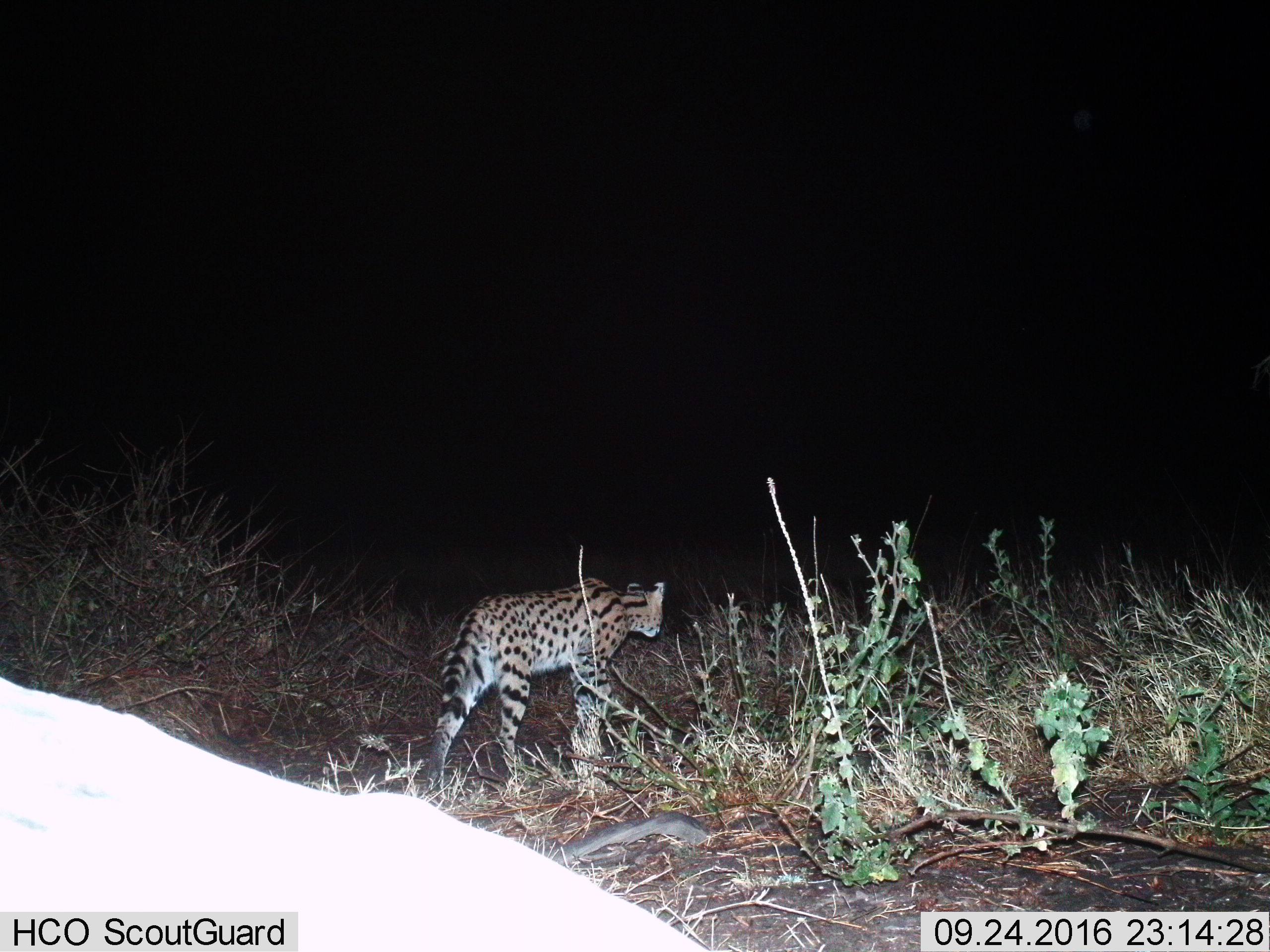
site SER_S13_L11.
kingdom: Animalia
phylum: Chordata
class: Mammalia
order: Carnivora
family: Felidae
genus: Leptailurus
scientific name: Leptailurus serval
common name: serval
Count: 1.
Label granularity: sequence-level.